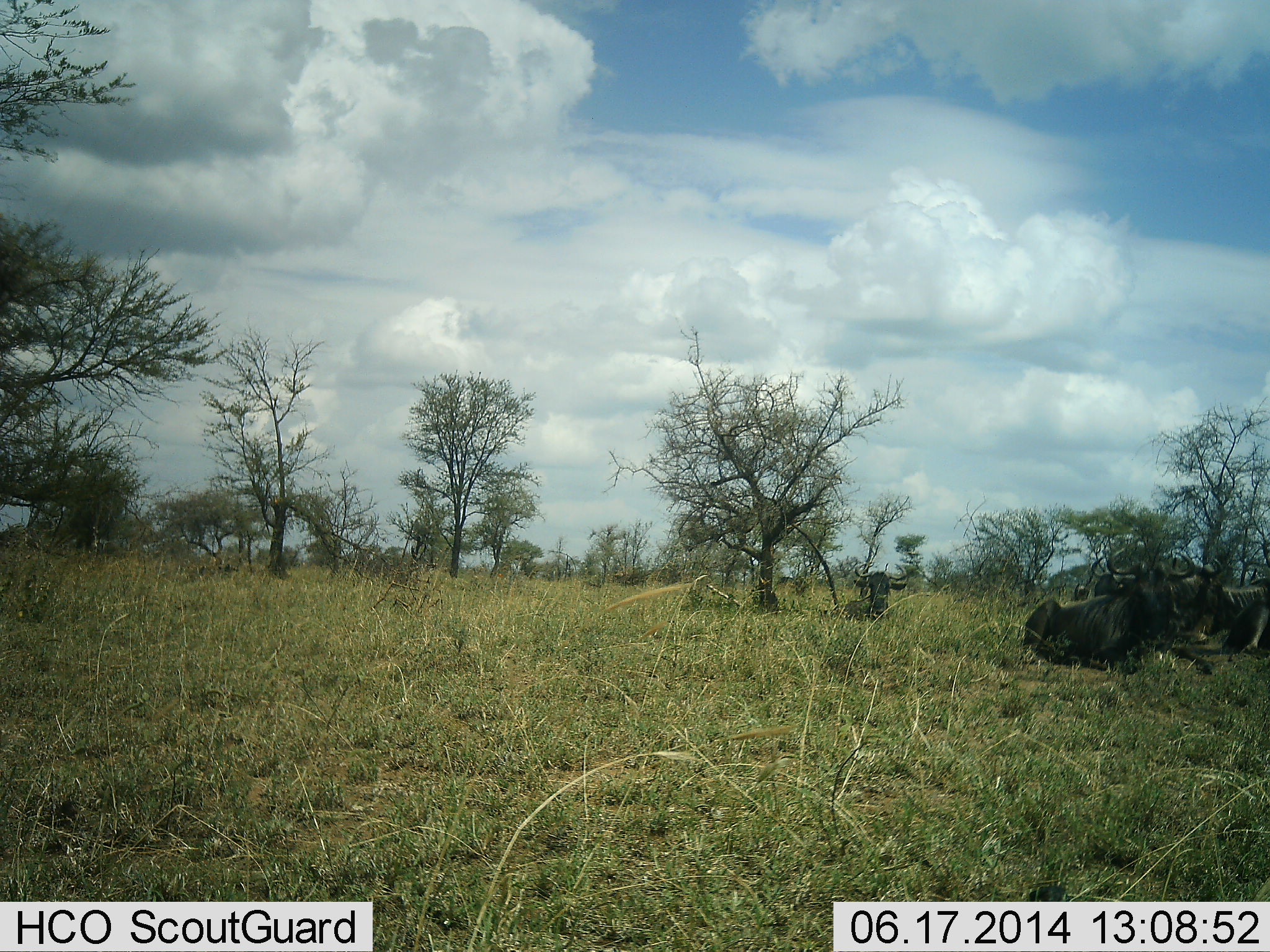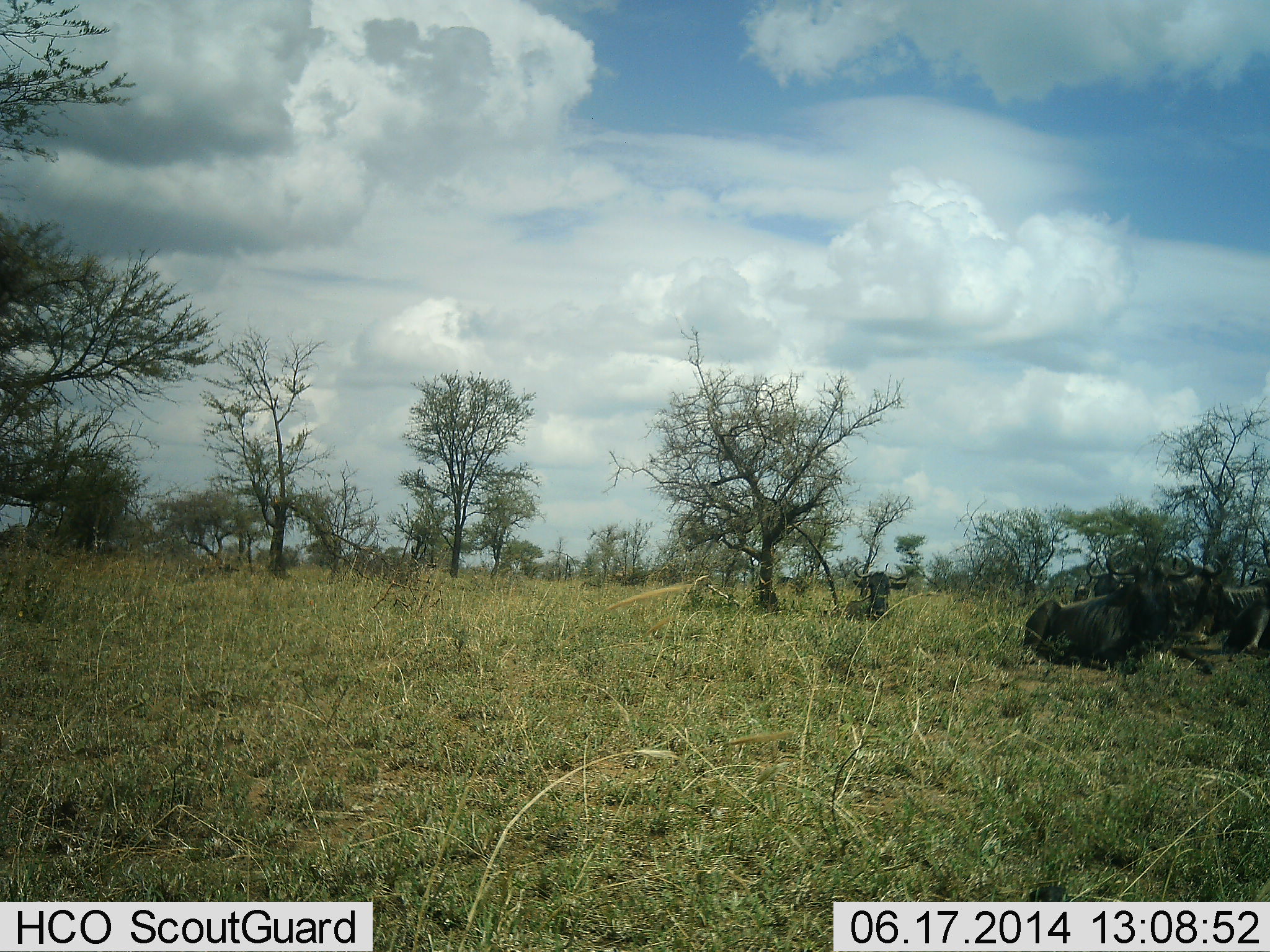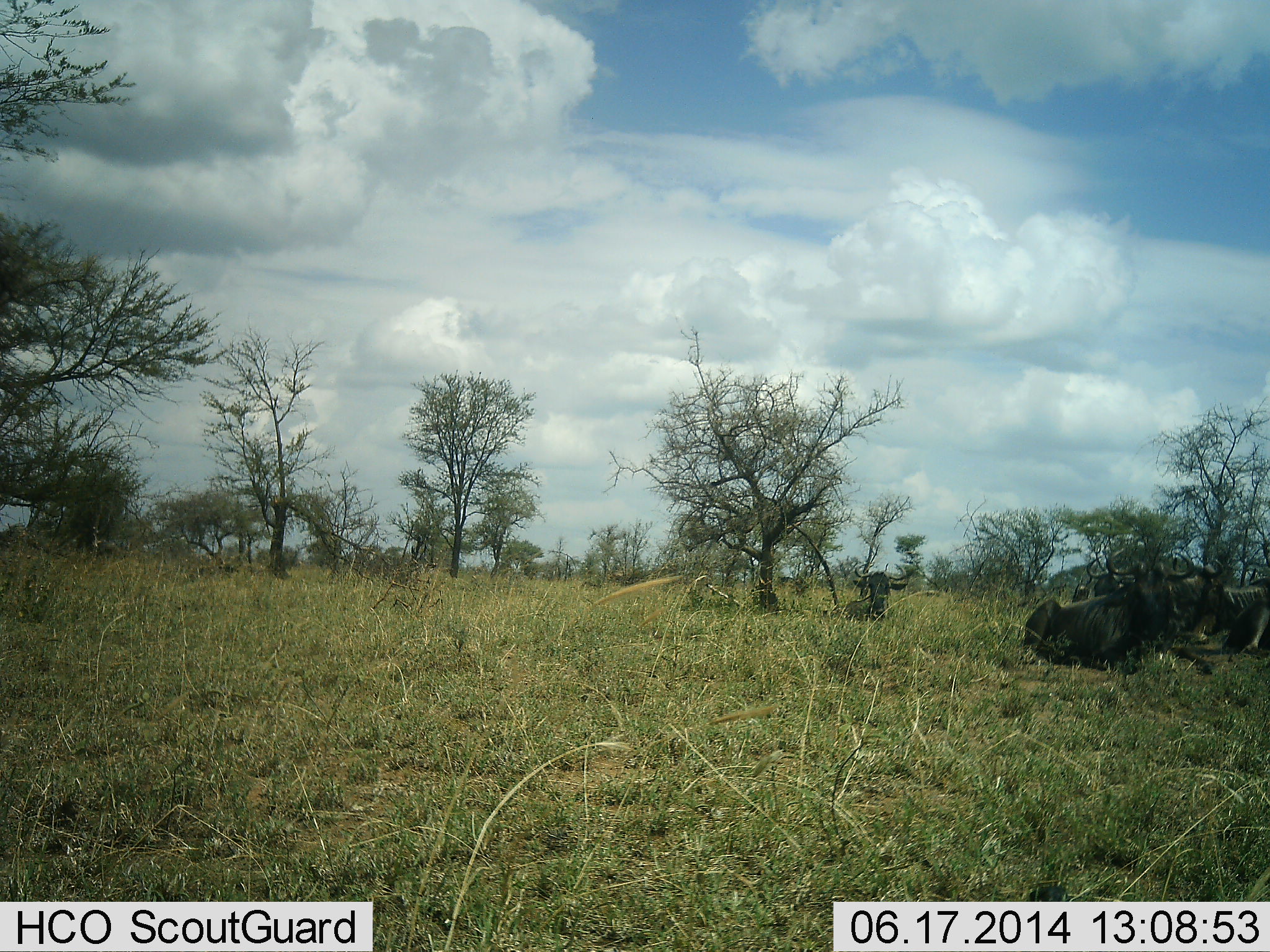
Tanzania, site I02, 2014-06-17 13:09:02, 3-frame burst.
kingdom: Animalia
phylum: Chordata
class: Mammalia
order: Artiodactyla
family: Bovidae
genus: Connochaetes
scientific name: Connochaetes taurinus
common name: blue wildebeest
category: wildebeest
Wildebeest (blue wildebeest) (Connochaetes taurinus), count 4. Behavior (volunteer vote fractions): standing 10%, resting 100%, moving 0%, interacting 0%. Young present (vote fraction): 10%. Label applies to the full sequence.